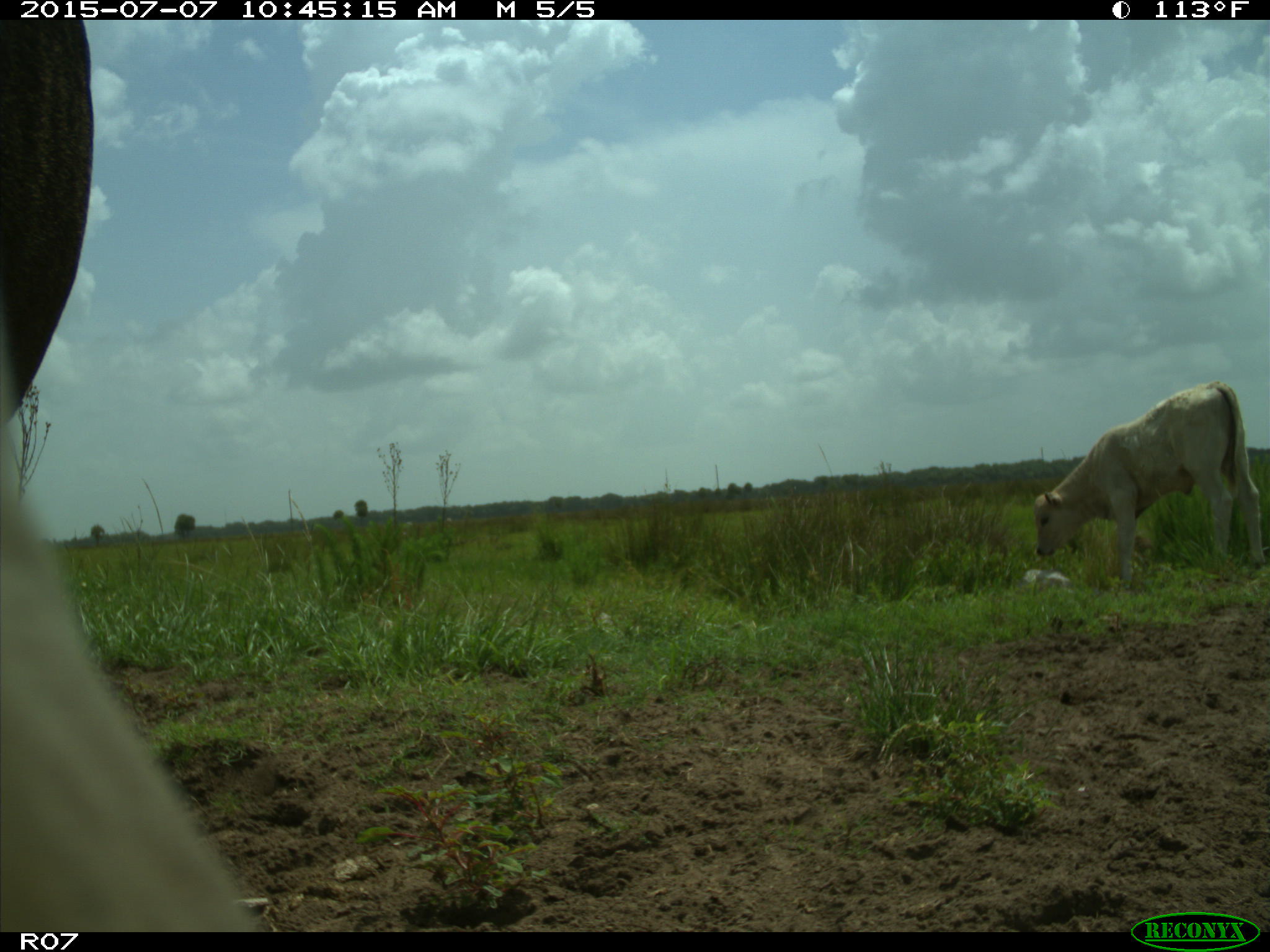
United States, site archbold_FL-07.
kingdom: Animalia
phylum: Chordata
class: Mammalia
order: Artiodactyla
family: Bovidae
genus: Bos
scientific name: Bos taurus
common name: domestic cow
Bos taurus (domestic cow).